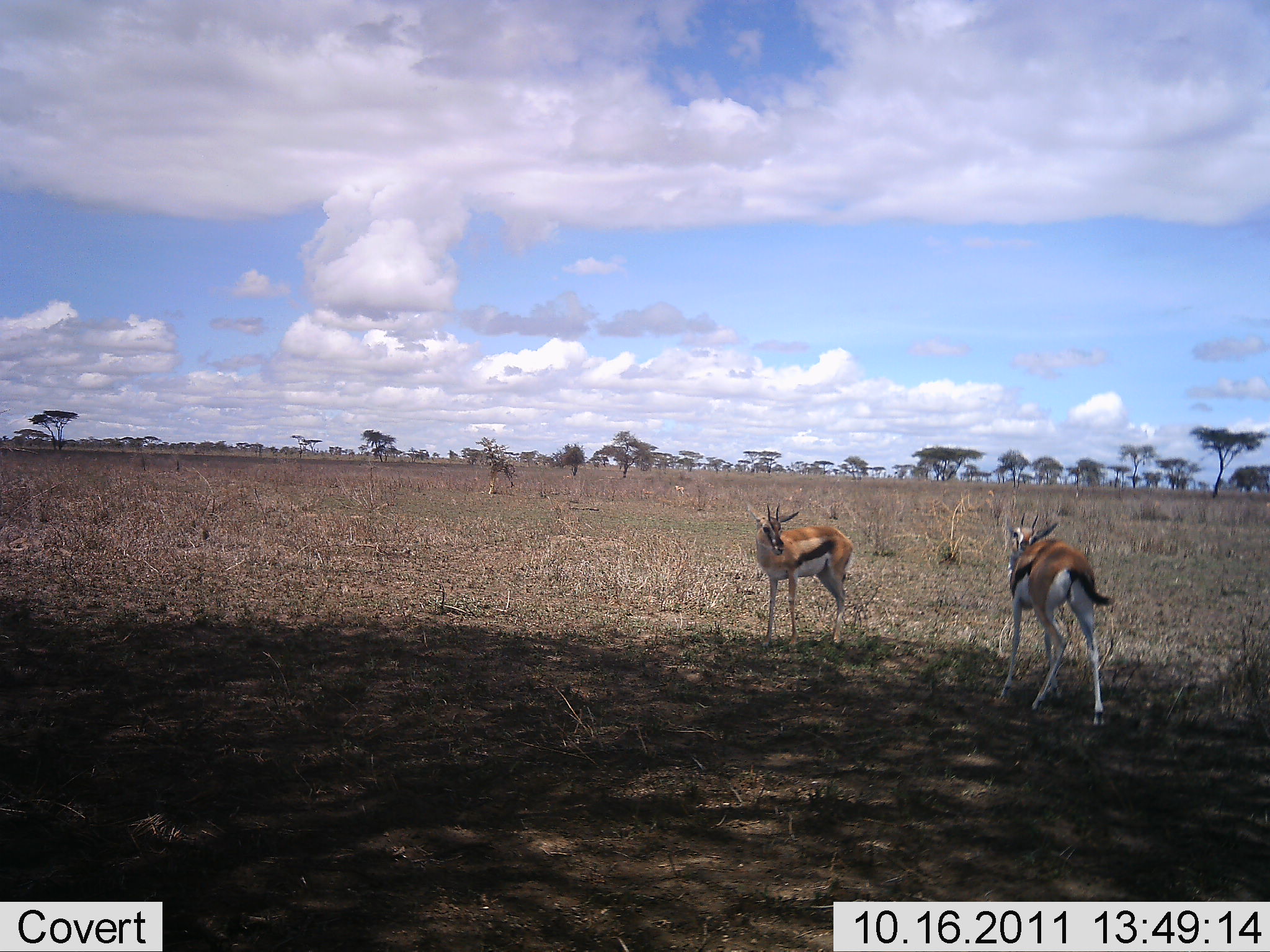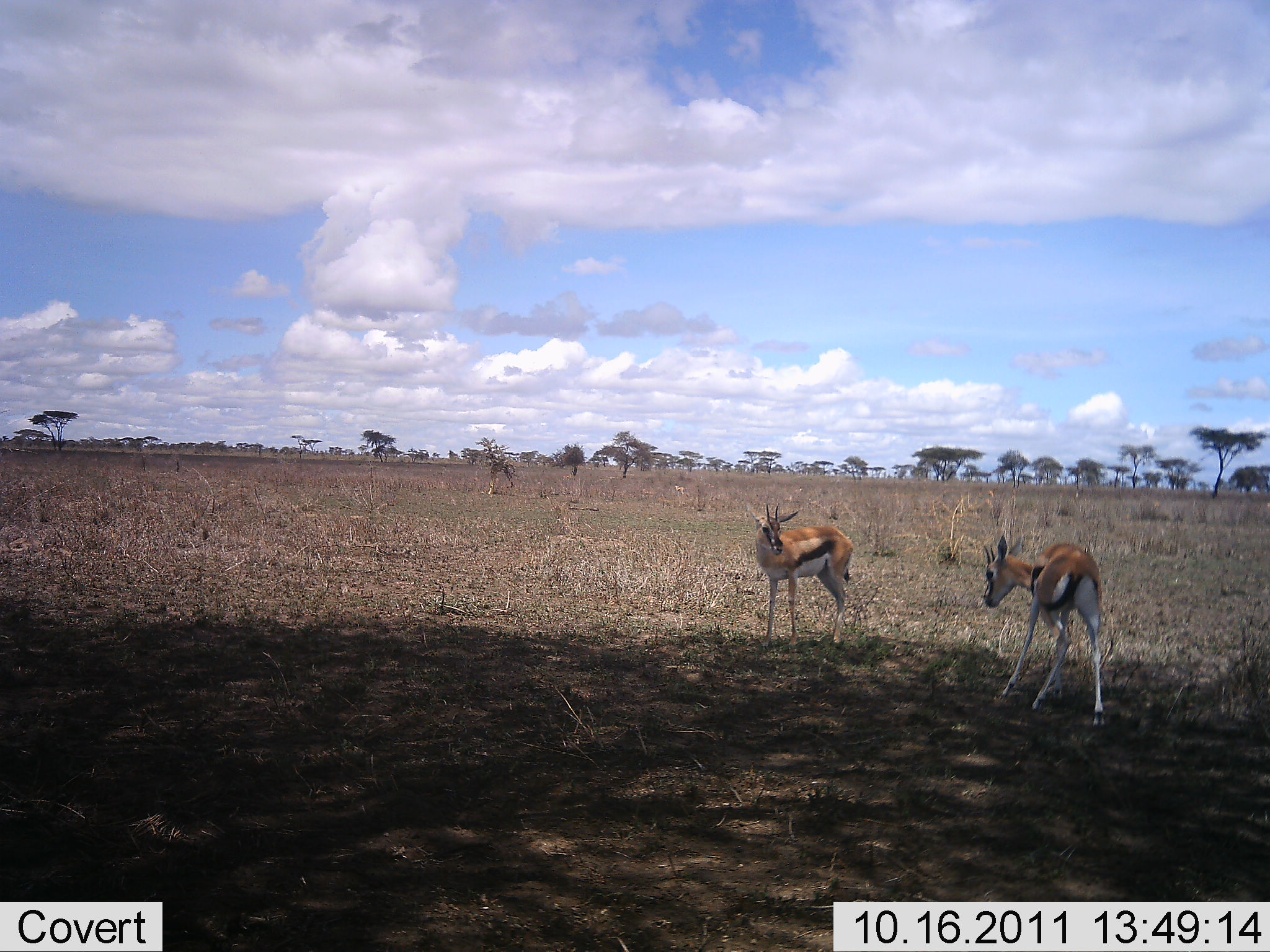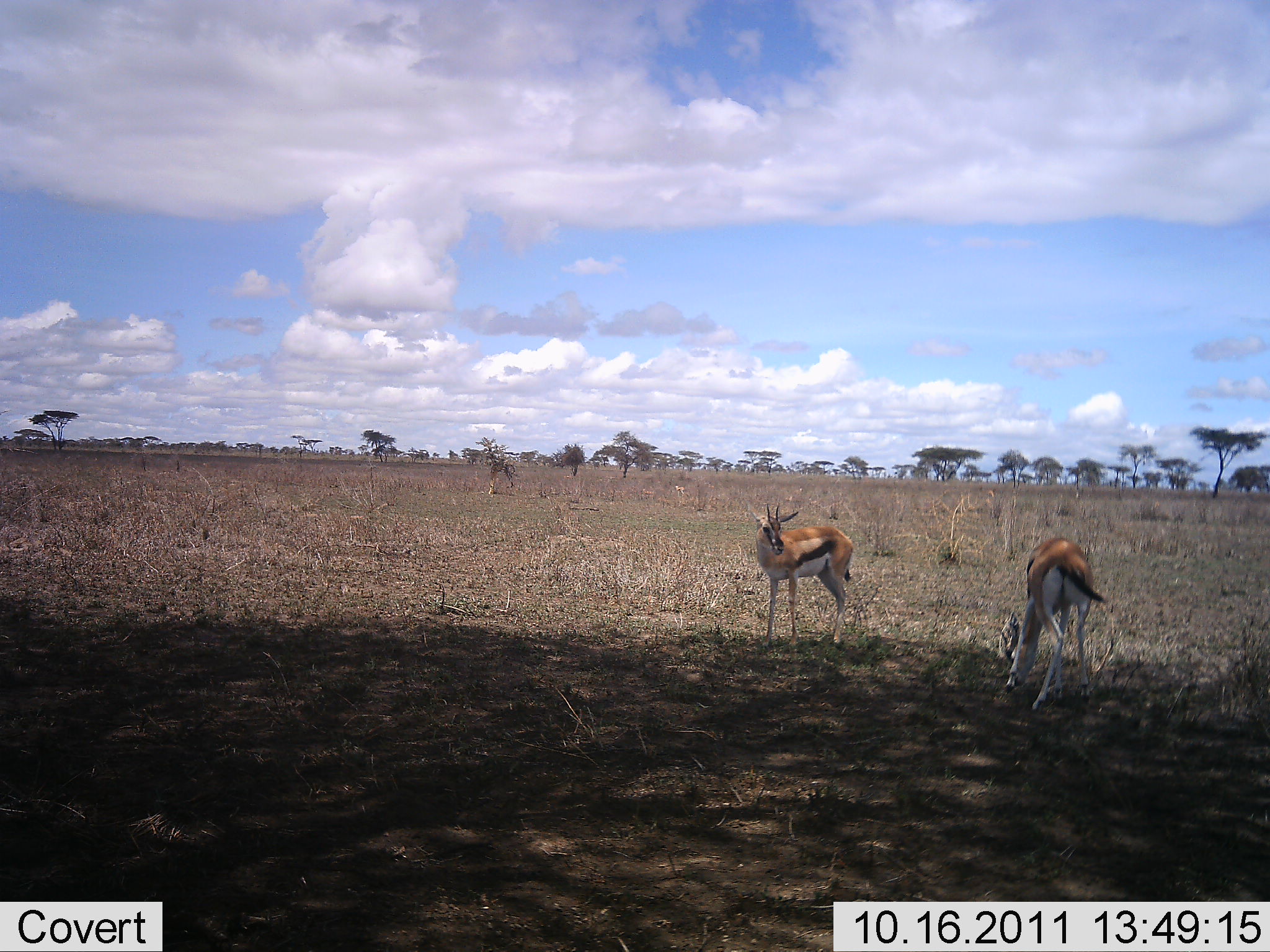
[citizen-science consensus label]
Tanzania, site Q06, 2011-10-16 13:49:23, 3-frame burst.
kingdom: Animalia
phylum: Chordata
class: Mammalia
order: Artiodactyla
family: Bovidae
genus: Eudorcas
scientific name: Eudorcas thomsonii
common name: thomson's gazelle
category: gazellethomsons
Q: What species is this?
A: Gazellethomsons (thomson's gazelle) (Eudorcas thomsonii).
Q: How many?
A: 2.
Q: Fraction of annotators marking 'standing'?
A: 100%.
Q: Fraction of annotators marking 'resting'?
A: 0%.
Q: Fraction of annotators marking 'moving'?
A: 7%.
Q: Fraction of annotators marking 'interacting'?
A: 7%.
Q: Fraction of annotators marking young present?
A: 0%.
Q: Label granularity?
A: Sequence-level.